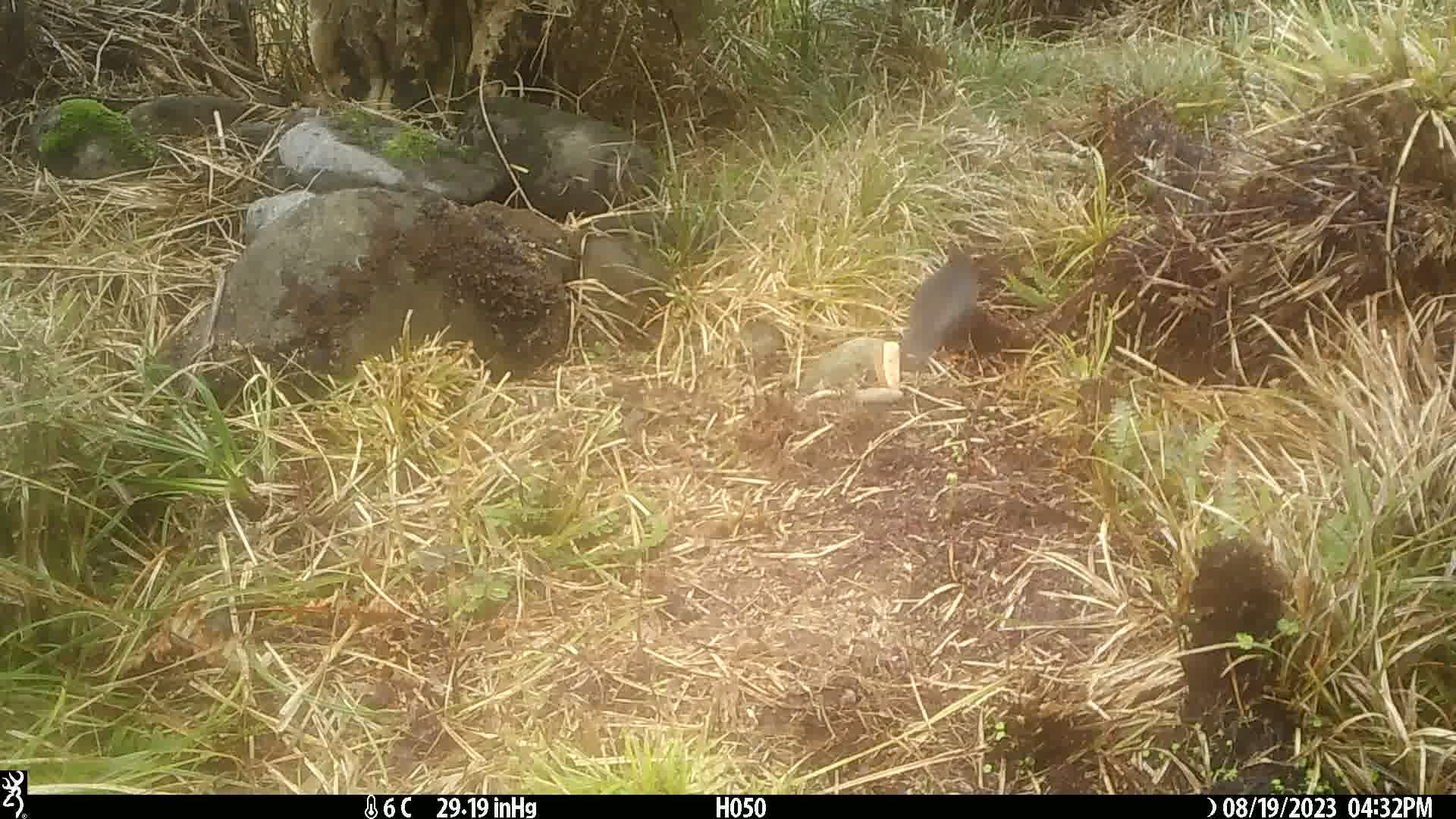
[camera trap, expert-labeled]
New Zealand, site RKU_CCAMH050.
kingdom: Animalia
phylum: Chordata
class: Aves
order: Passeriformes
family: Turdidae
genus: Turdus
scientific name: Turdus merula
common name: eurasian blackbird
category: blackbird